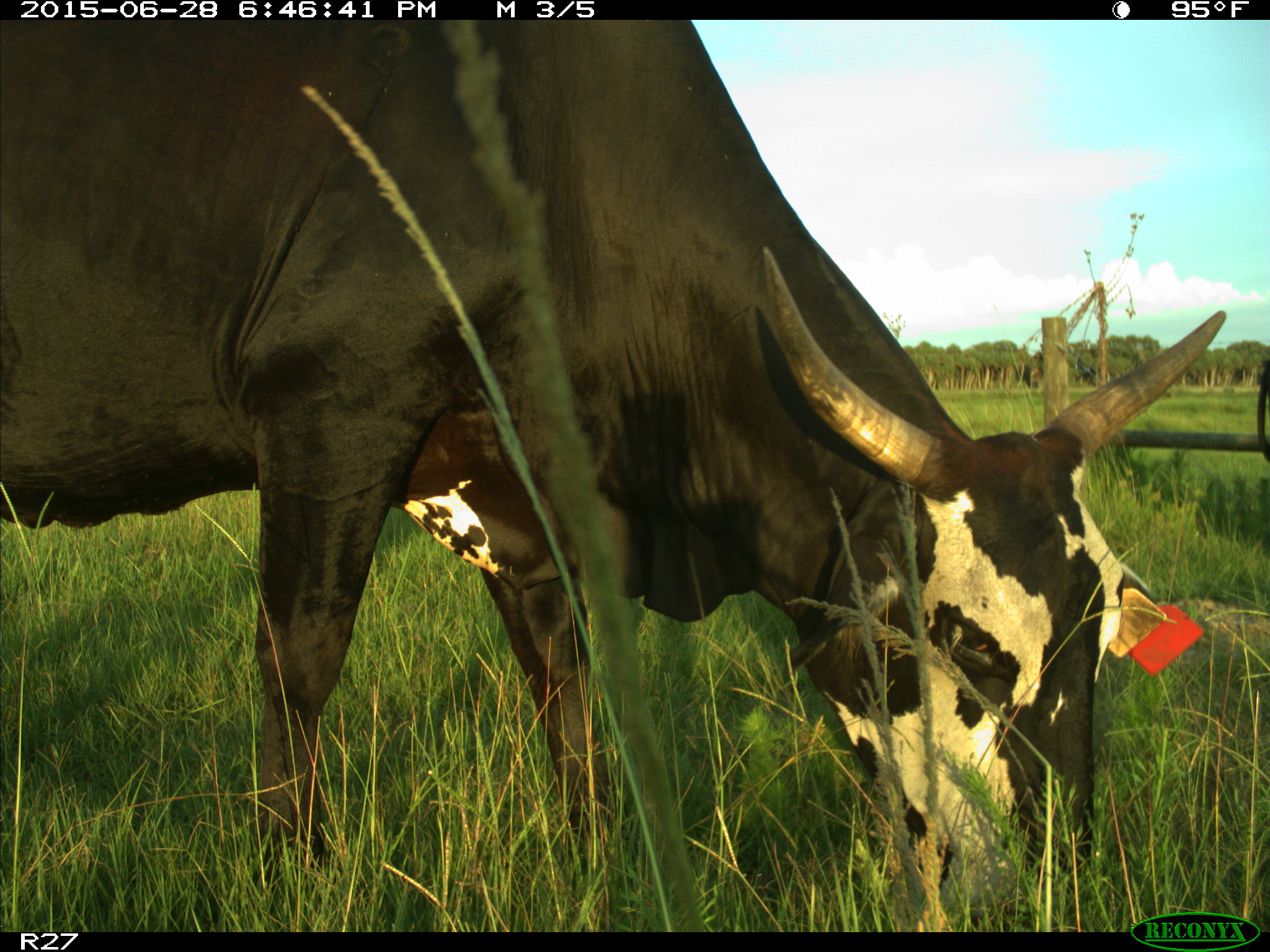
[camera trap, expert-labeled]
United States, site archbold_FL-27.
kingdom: Animalia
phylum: Chordata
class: Mammalia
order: Artiodactyla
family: Bovidae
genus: Bos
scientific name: Bos taurus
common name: domestic cow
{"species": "Bos taurus (domestic cow)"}